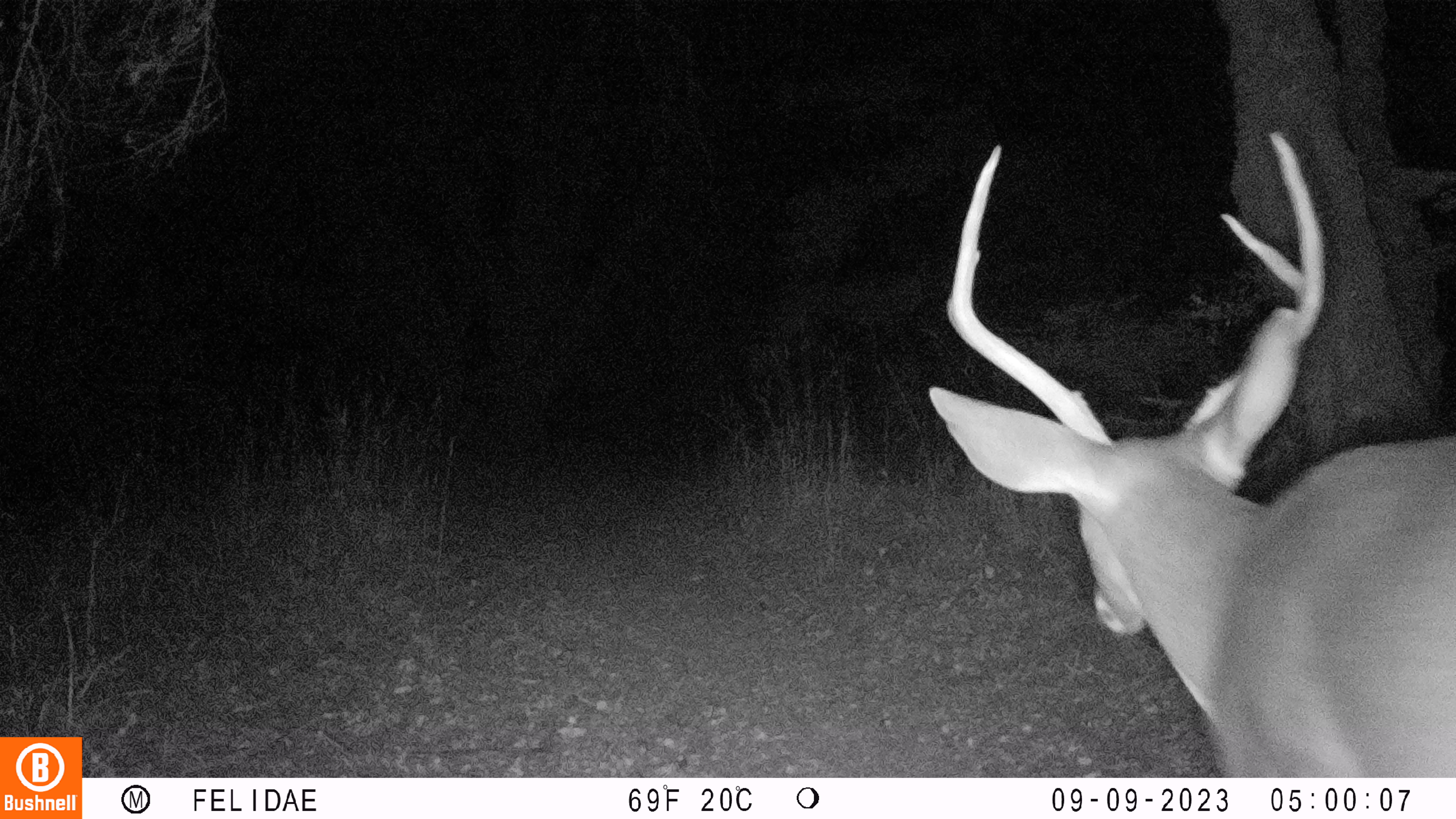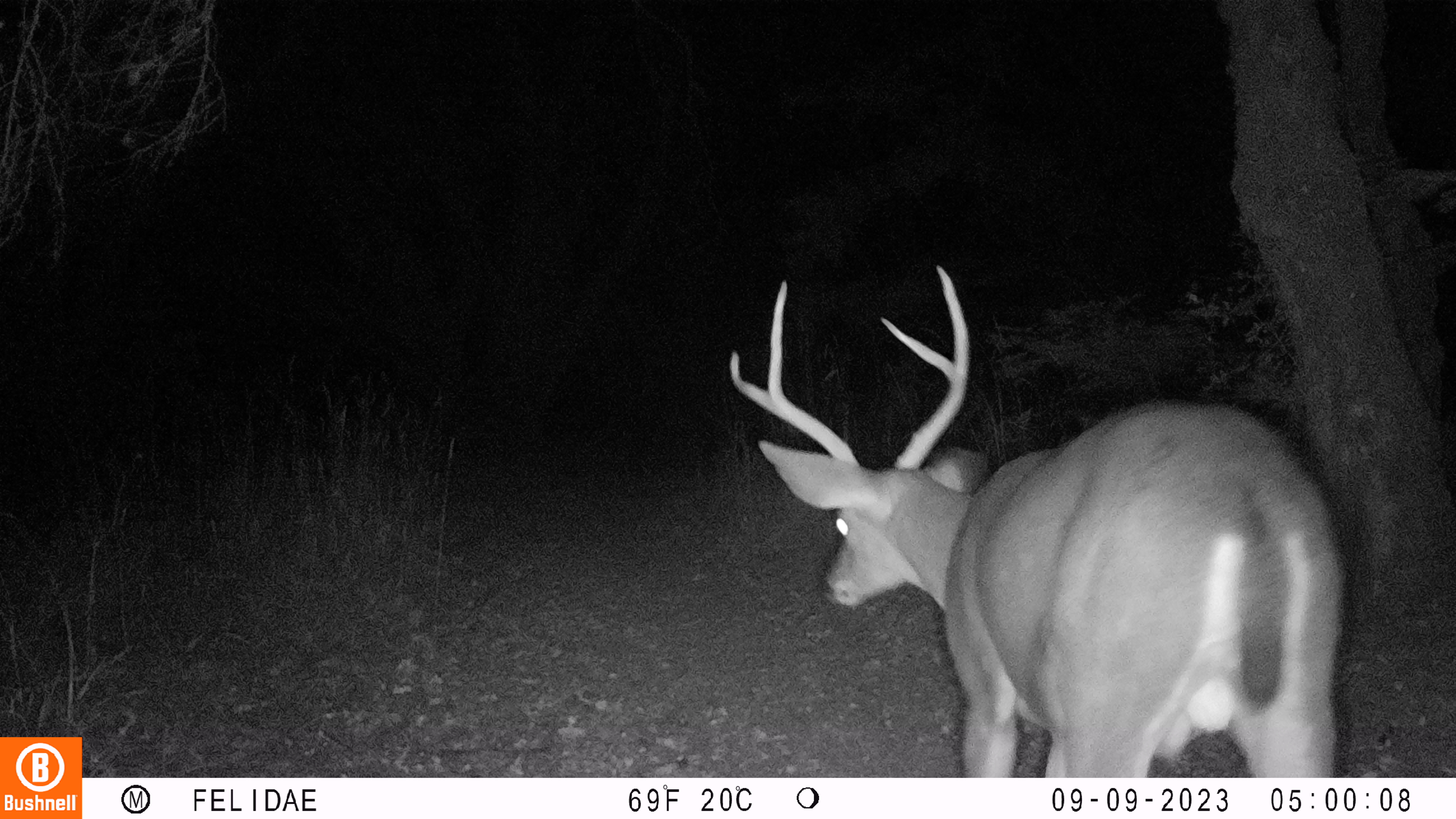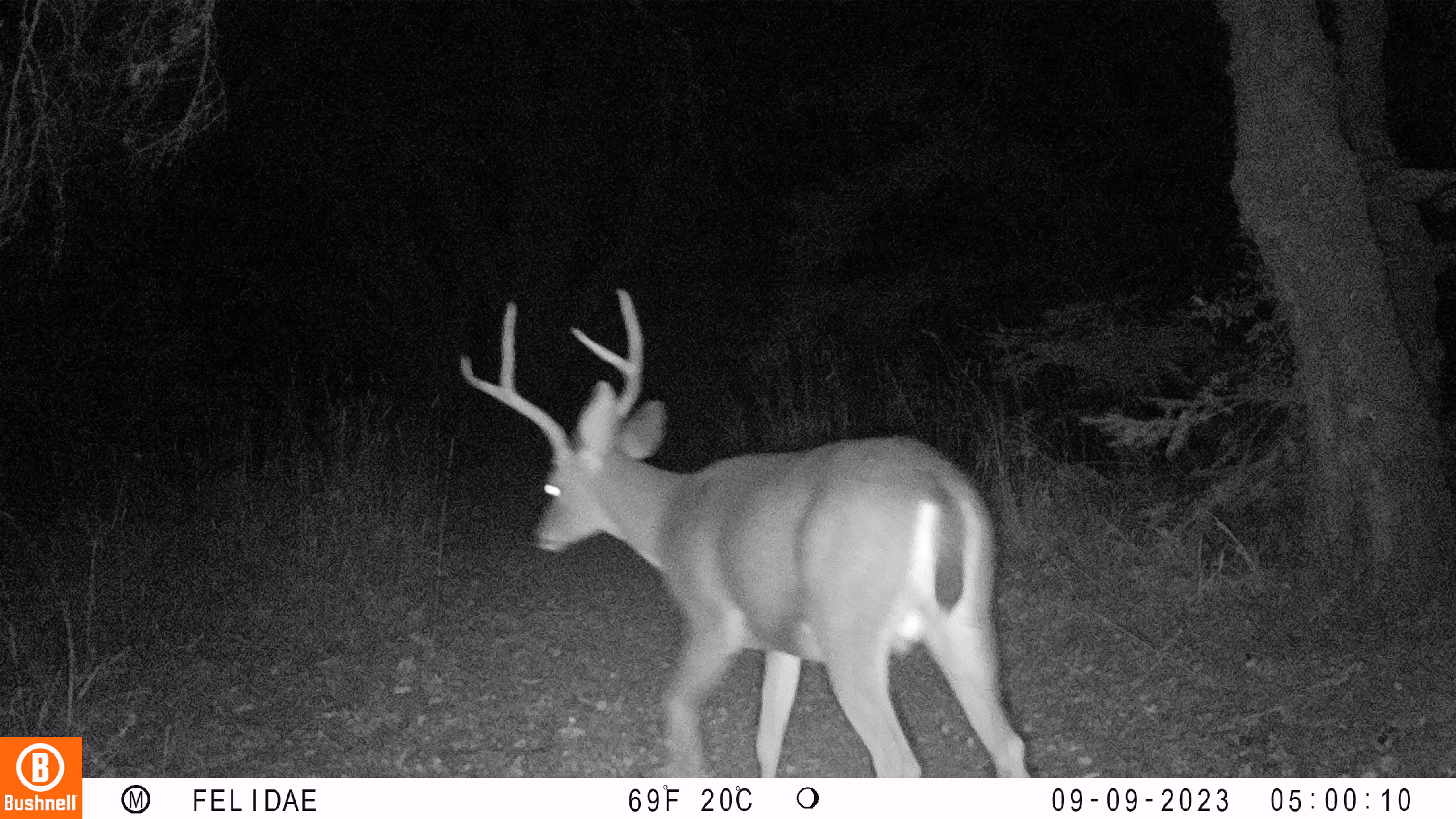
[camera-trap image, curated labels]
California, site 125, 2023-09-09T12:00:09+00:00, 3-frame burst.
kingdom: Animalia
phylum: Chordata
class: Mammalia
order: Artiodactyla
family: Cervidae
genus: Odocoileus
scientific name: Odocoileus hemionus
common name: mule deer